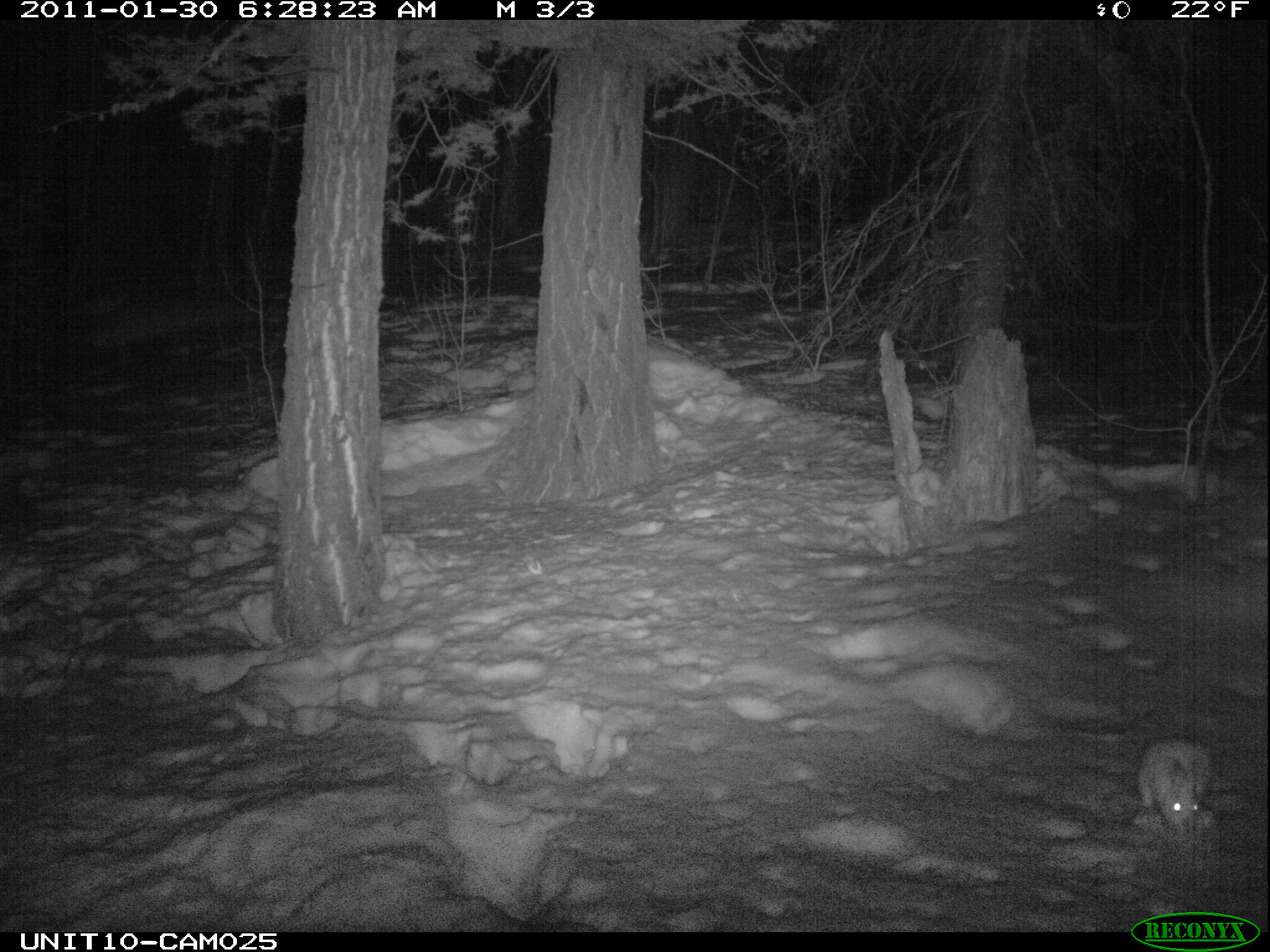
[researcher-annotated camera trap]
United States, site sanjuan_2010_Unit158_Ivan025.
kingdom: Animalia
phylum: Chordata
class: Mammalia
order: Lagomorpha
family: Leporidae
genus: Lepus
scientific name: Lepus americanus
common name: snowshoe hare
Lepus americanus (snowshoe hare).